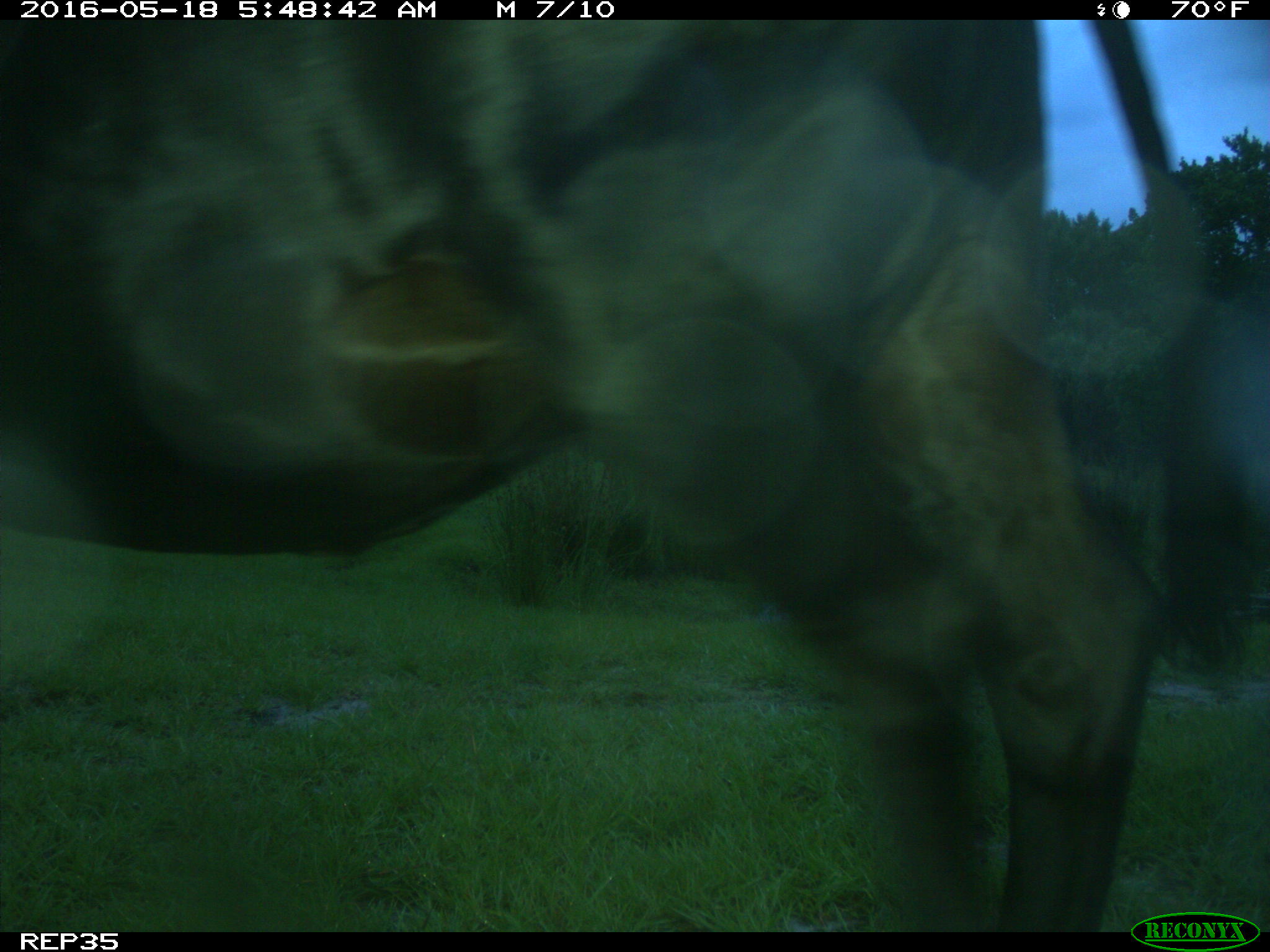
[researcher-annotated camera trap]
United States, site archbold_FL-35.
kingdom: Animalia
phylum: Chordata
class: Mammalia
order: Artiodactyla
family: Bovidae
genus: Bos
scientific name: Bos taurus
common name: domestic cow